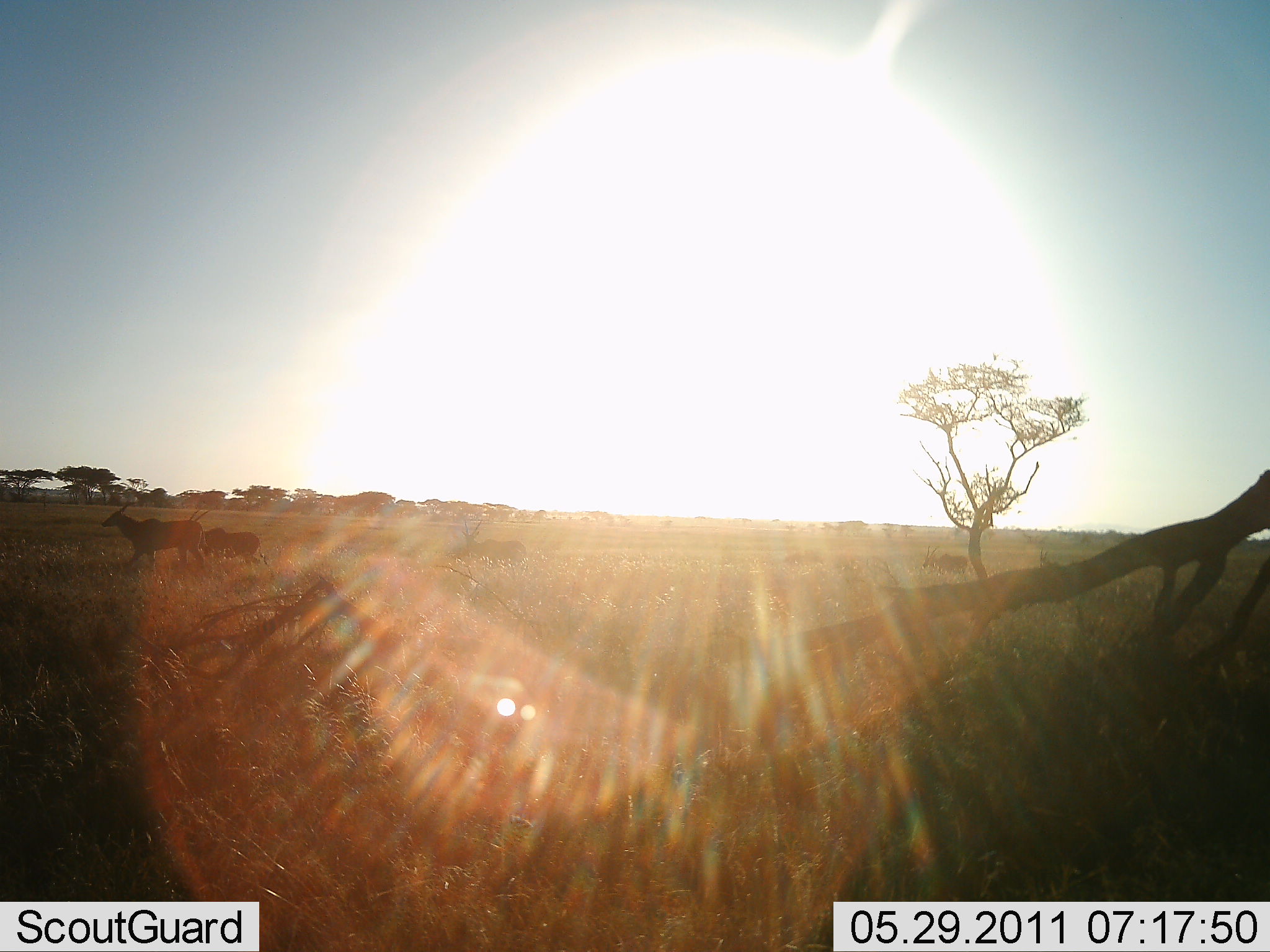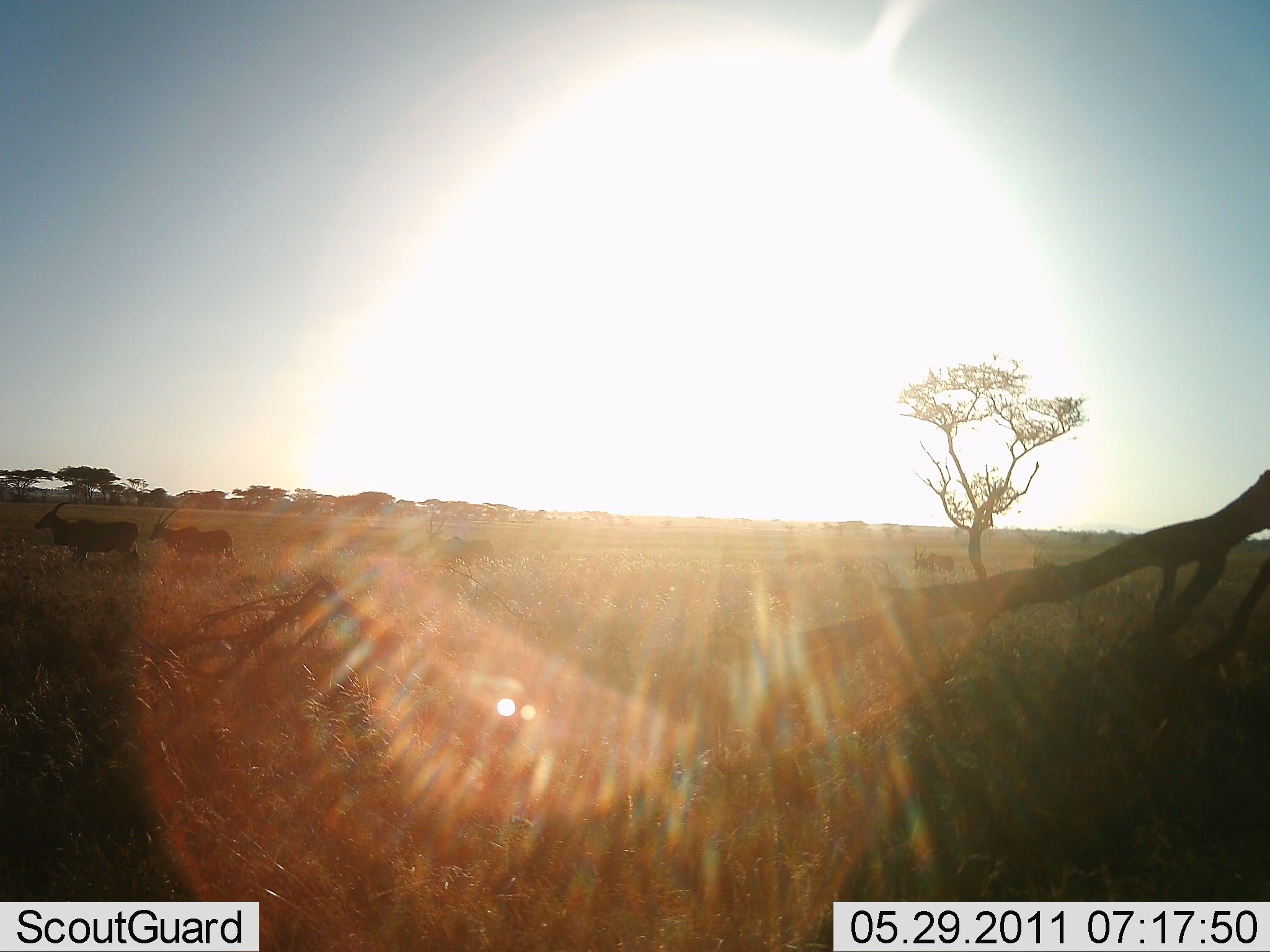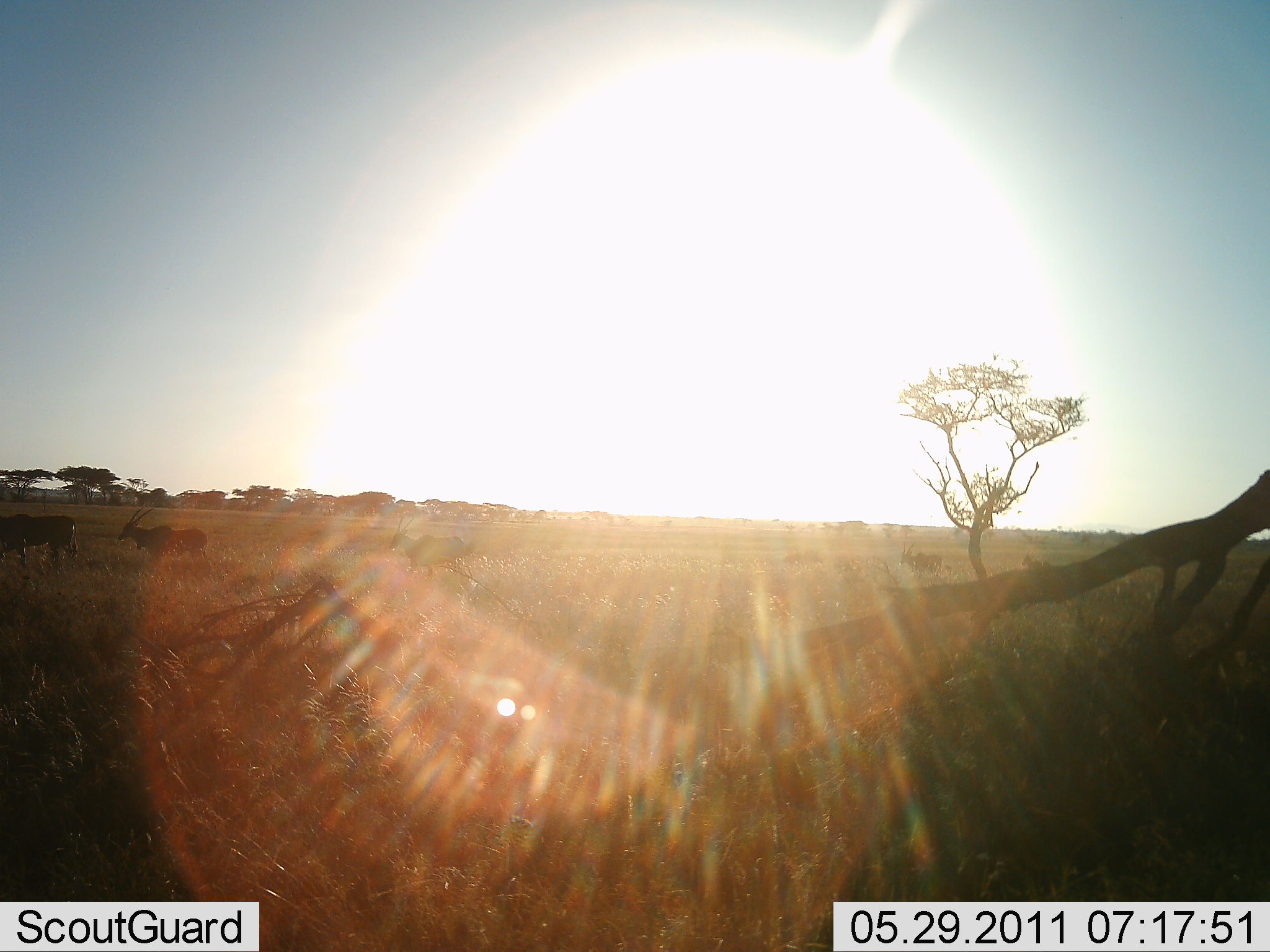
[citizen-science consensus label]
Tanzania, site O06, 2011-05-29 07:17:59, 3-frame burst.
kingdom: Animalia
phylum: Chordata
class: Mammalia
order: Artiodactyla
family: Bovidae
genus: Tragelaphus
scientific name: Tragelaphus oryx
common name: eland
Eland (Tragelaphus oryx), count 5. Behavior (volunteer vote fractions): standing 0%, resting 0%, moving 100%, interacting 0%. Young present (vote fraction): 0%. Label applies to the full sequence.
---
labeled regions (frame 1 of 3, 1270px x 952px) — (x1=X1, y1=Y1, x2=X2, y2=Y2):
animal: (x1=101, y1=502, x2=209, y2=576); (x1=186, y1=509, x2=268, y2=570); (x1=461, y1=517, x2=527, y2=566); (x1=922, y1=545, x2=970, y2=576); (x1=1039, y1=548, x2=1064, y2=569)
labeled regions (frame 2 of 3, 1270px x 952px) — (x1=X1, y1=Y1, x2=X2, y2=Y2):
animal: (x1=34, y1=501, x2=141, y2=570); (x1=150, y1=507, x2=237, y2=564); (x1=424, y1=514, x2=495, y2=563); (x1=912, y1=545, x2=955, y2=574); (x1=1031, y1=550, x2=1056, y2=568)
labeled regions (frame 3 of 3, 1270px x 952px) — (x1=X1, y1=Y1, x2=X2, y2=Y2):
animal: (x1=116, y1=507, x2=208, y2=564); (x1=390, y1=513, x2=469, y2=575); (x1=0, y1=514, x2=77, y2=564); (x1=900, y1=540, x2=943, y2=575); (x1=1021, y1=551, x2=1053, y2=568)